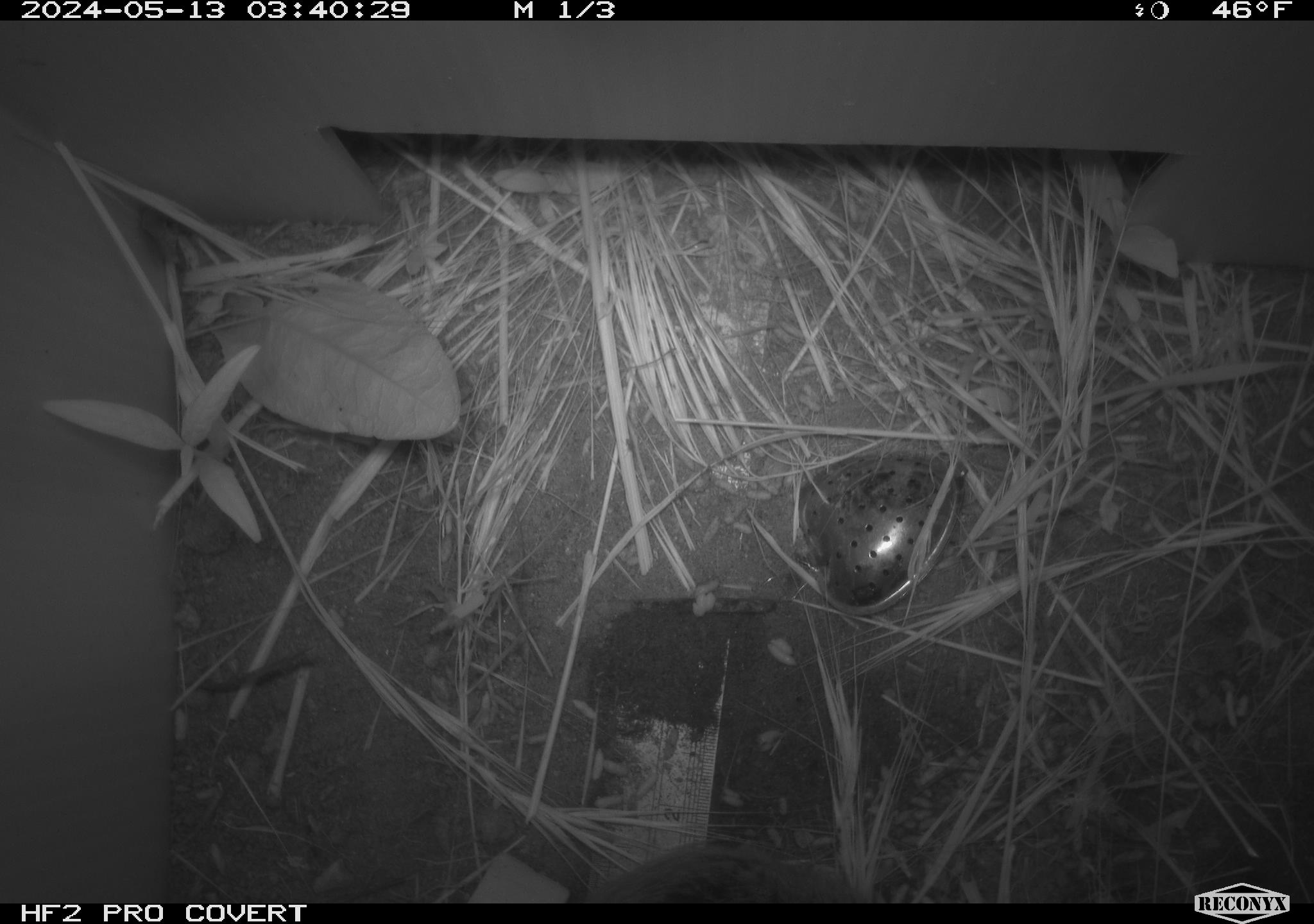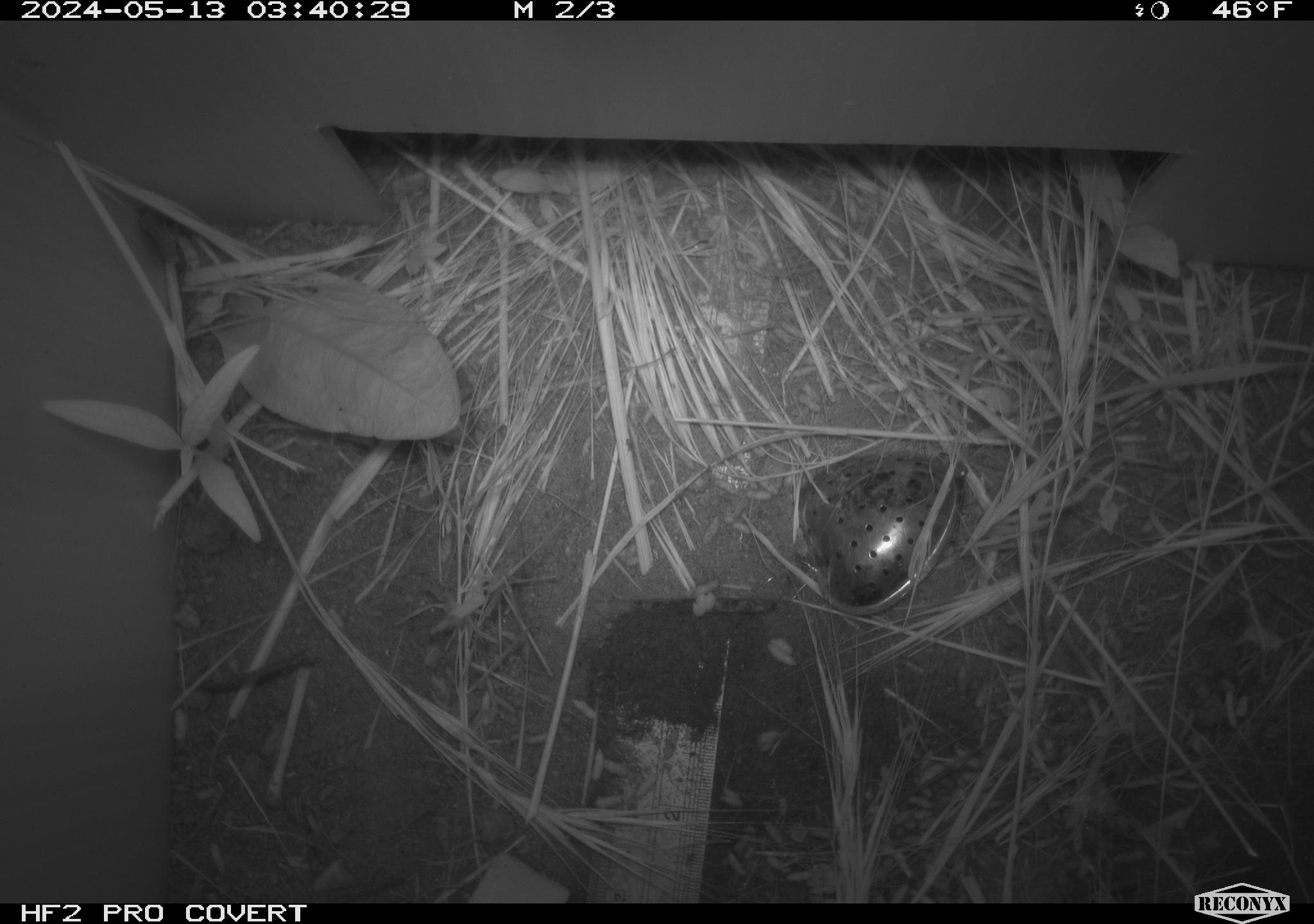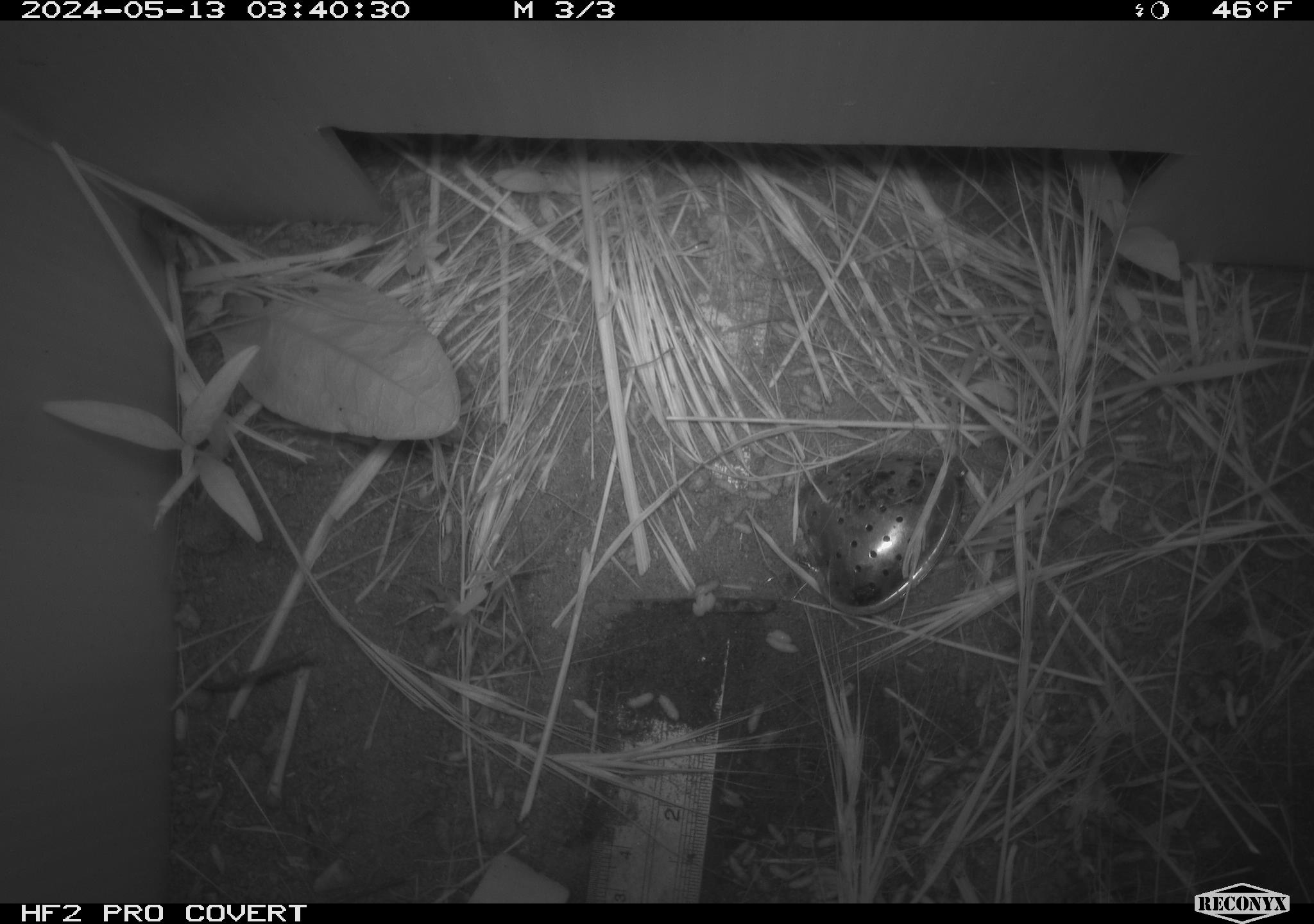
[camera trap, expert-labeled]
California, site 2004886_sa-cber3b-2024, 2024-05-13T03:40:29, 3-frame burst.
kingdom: Animalia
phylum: Chordata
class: Mammalia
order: Rodentia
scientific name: Rodentia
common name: mouse species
Mouse species (Rodentia).